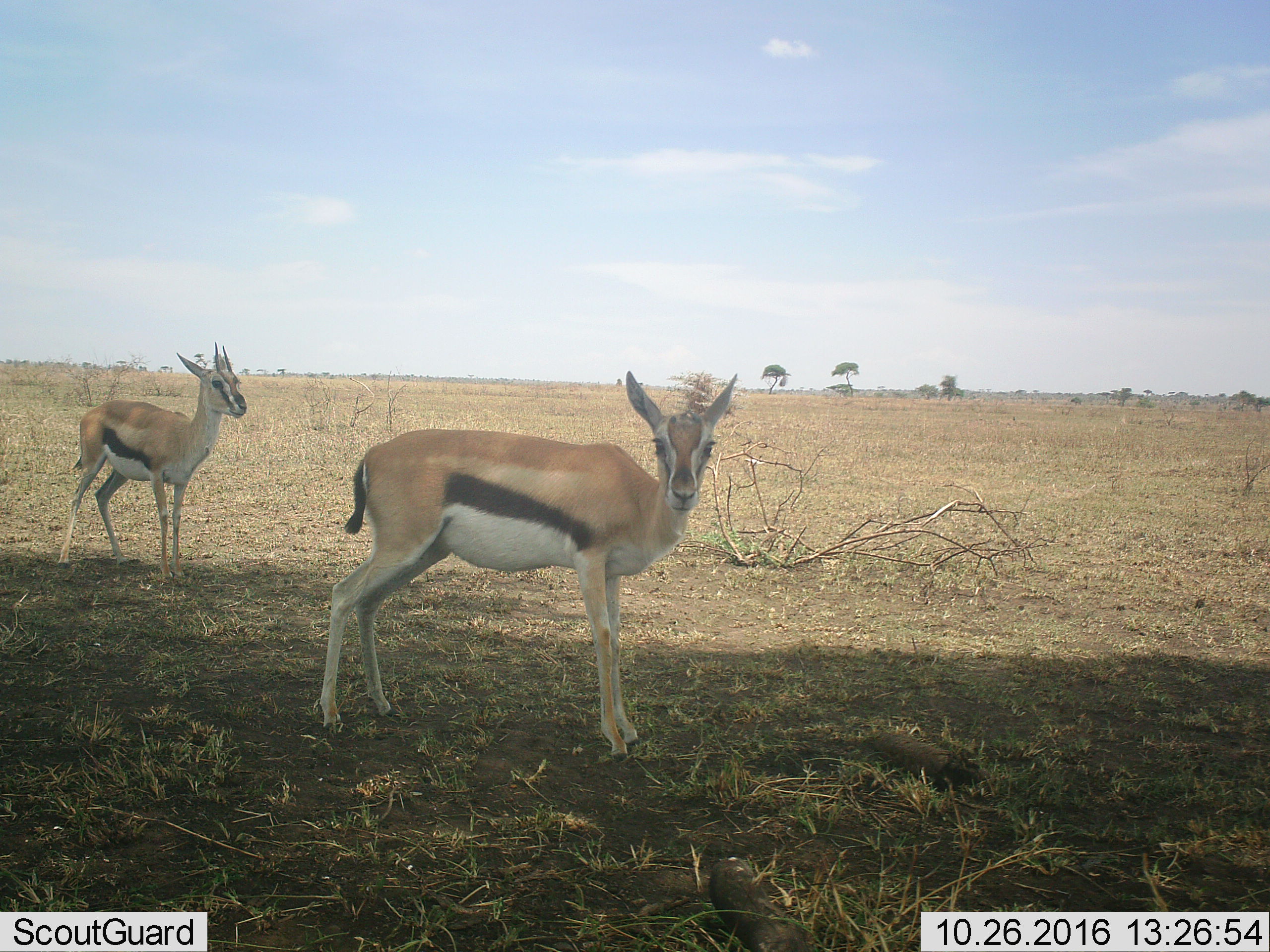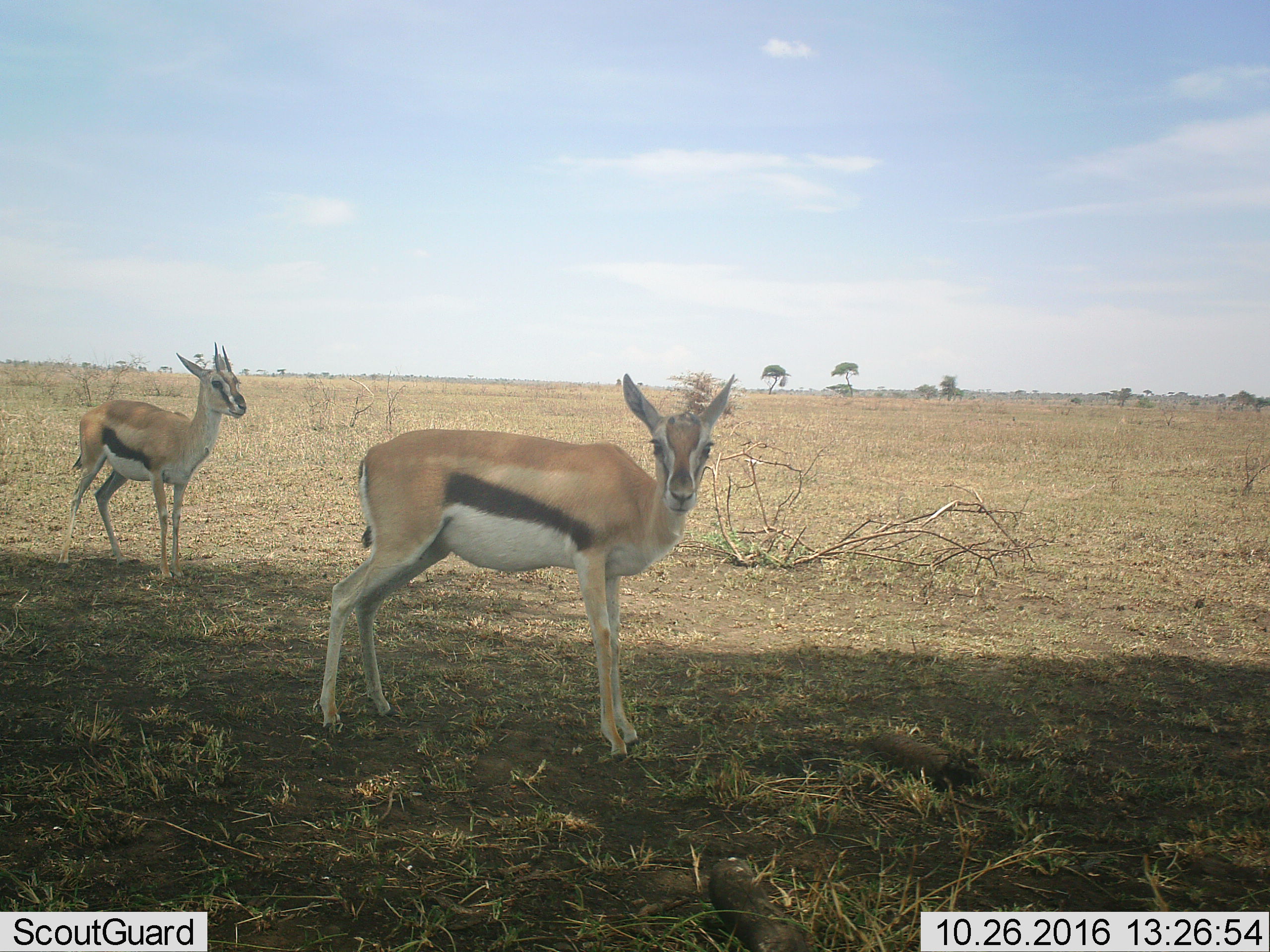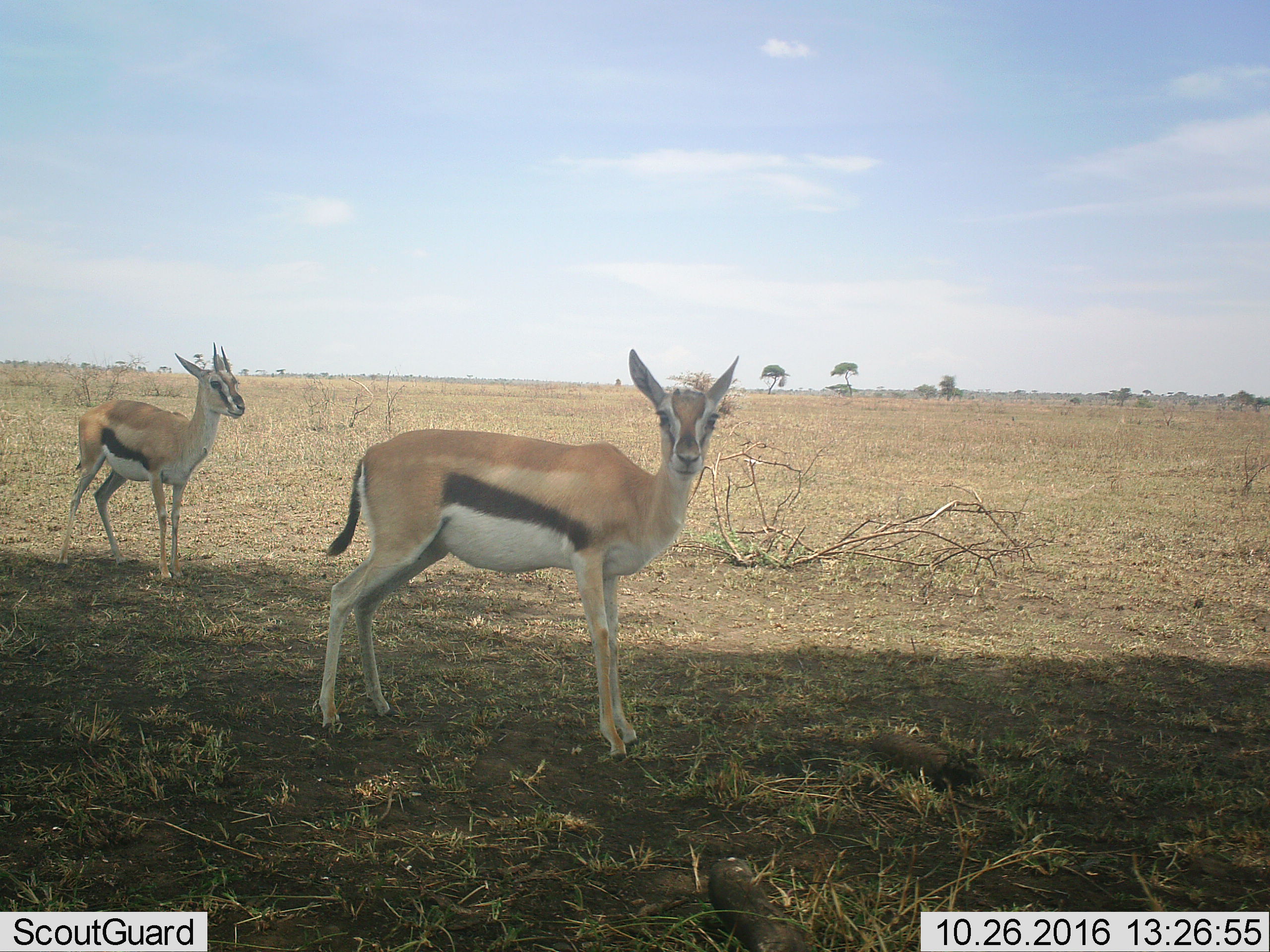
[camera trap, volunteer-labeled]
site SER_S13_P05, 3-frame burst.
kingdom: Animalia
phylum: Chordata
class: Mammalia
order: Artiodactyla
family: Bovidae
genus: Eudorcas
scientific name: Eudorcas thomsonii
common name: thomson's gazelle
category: gazellethomsons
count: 2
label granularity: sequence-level